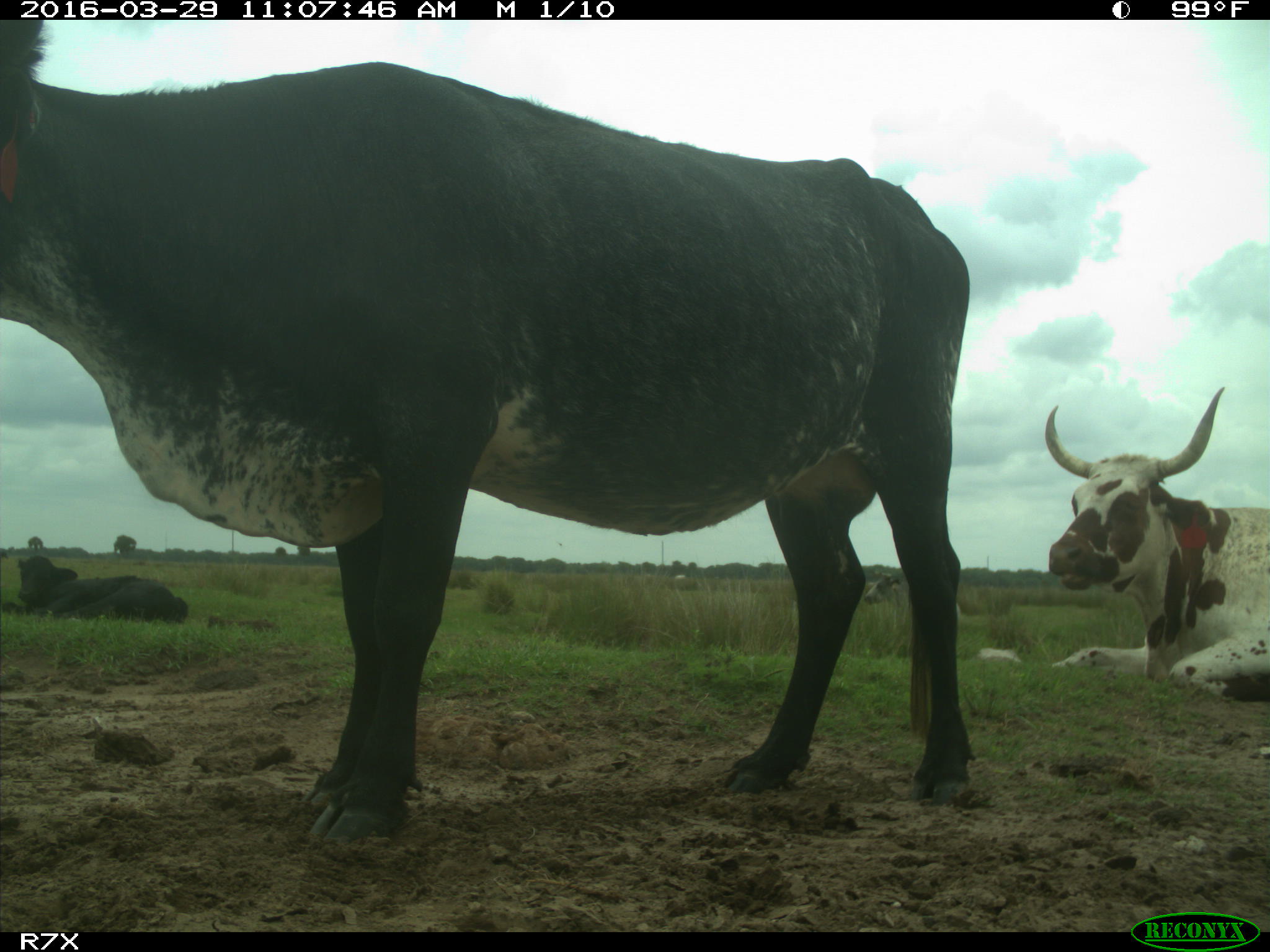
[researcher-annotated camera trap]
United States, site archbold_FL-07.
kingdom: Animalia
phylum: Chordata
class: Mammalia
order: Artiodactyla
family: Bovidae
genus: Bos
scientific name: Bos taurus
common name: domestic cow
Bos taurus (domestic cow).